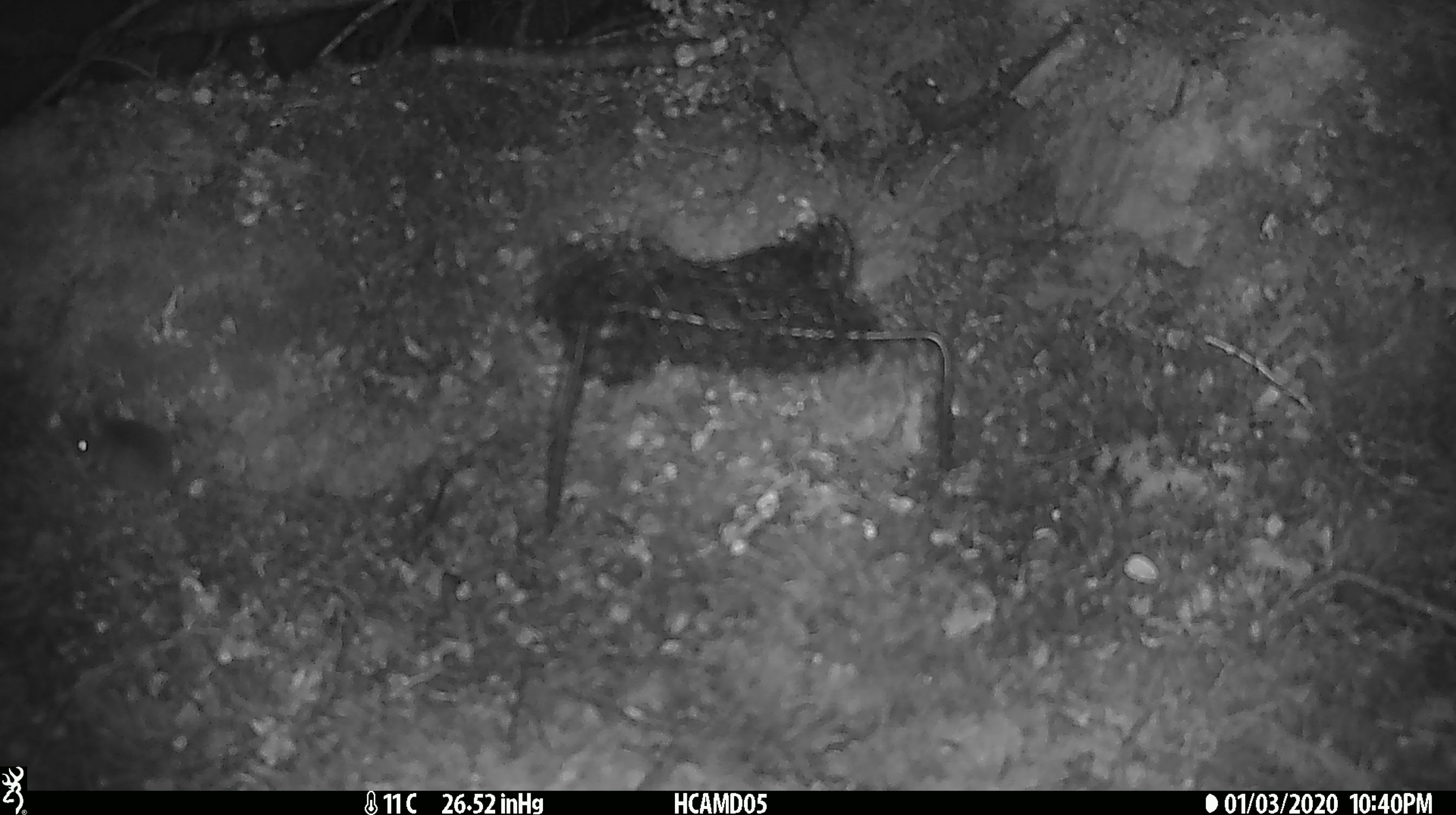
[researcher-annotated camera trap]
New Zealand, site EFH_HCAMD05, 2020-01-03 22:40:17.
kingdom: Animalia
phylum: Chordata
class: Mammalia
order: Rodentia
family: Muridae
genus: Mus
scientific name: Mus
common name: mouse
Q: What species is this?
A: Mouse (Mus).